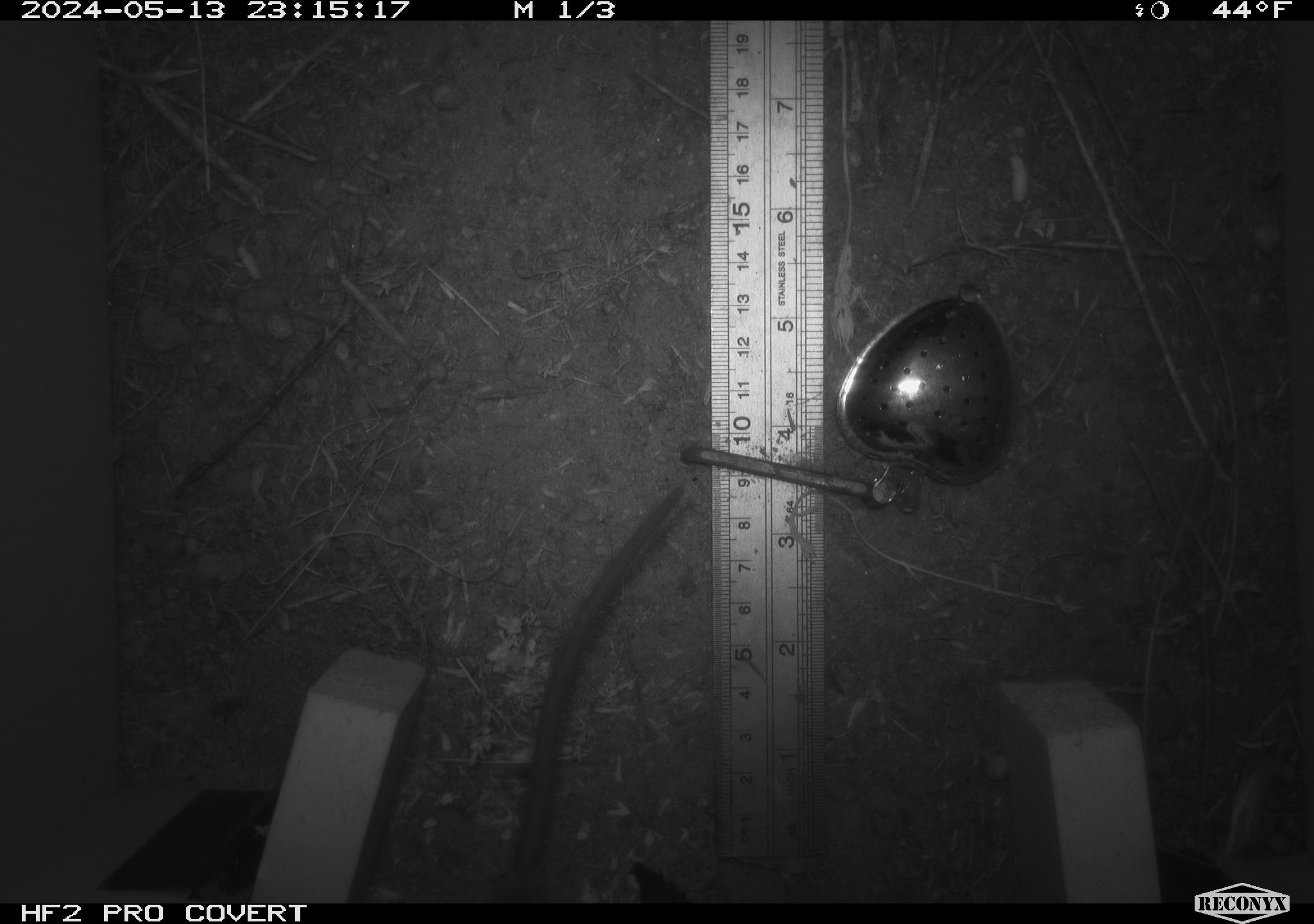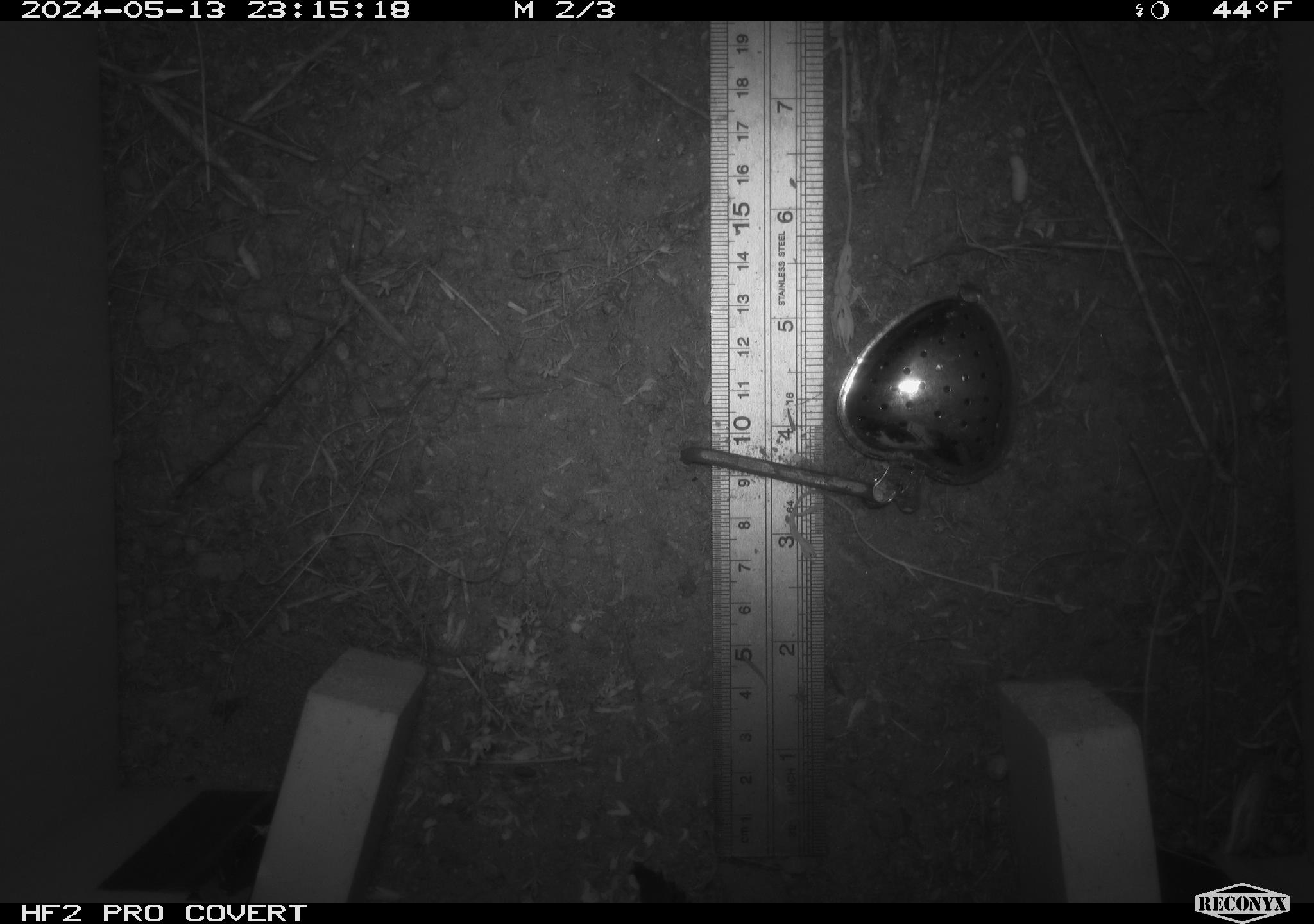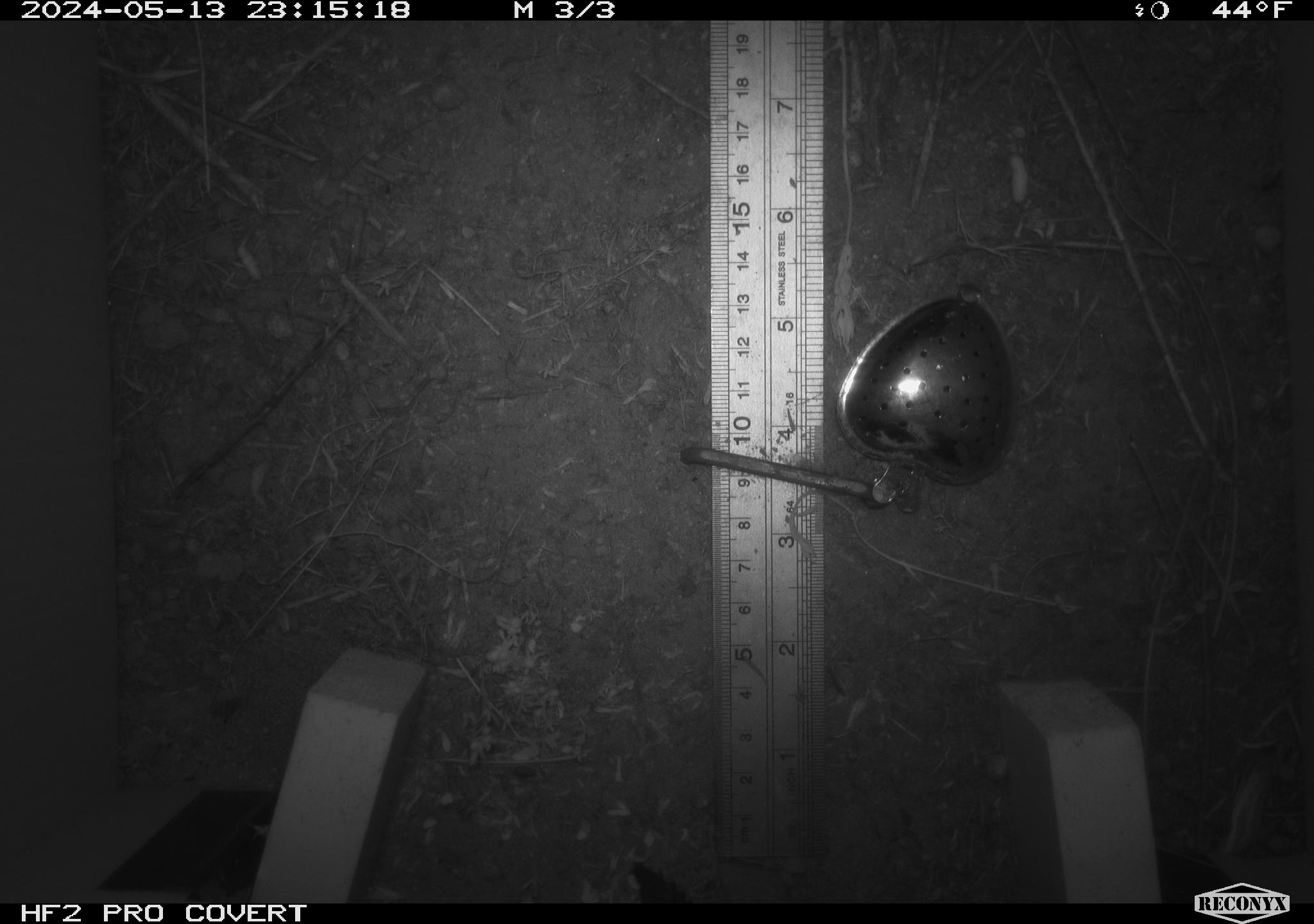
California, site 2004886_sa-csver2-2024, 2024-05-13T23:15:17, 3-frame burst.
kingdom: Animalia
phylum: Chordata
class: Mammalia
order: Rodentia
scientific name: Rodentia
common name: rodent